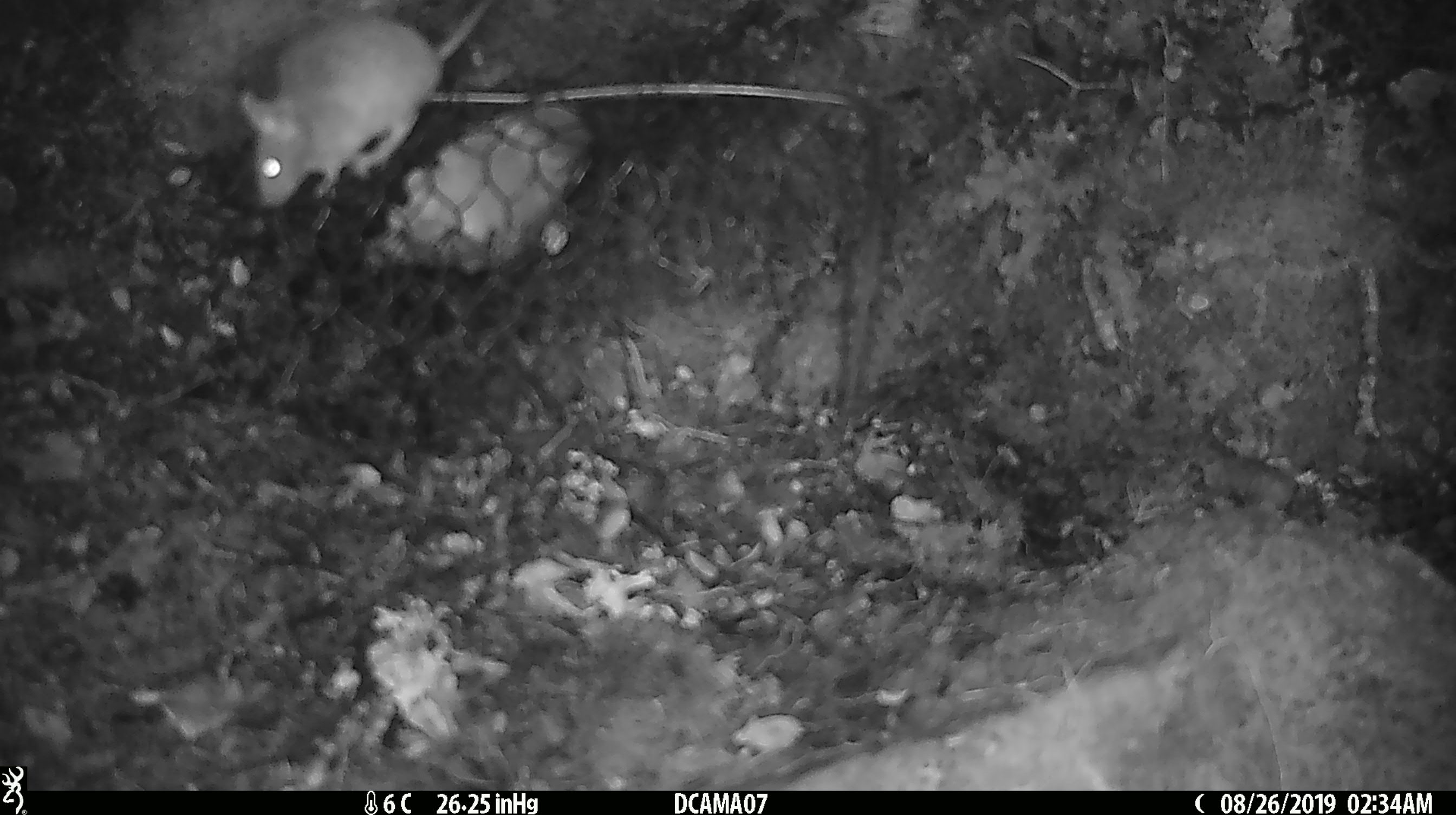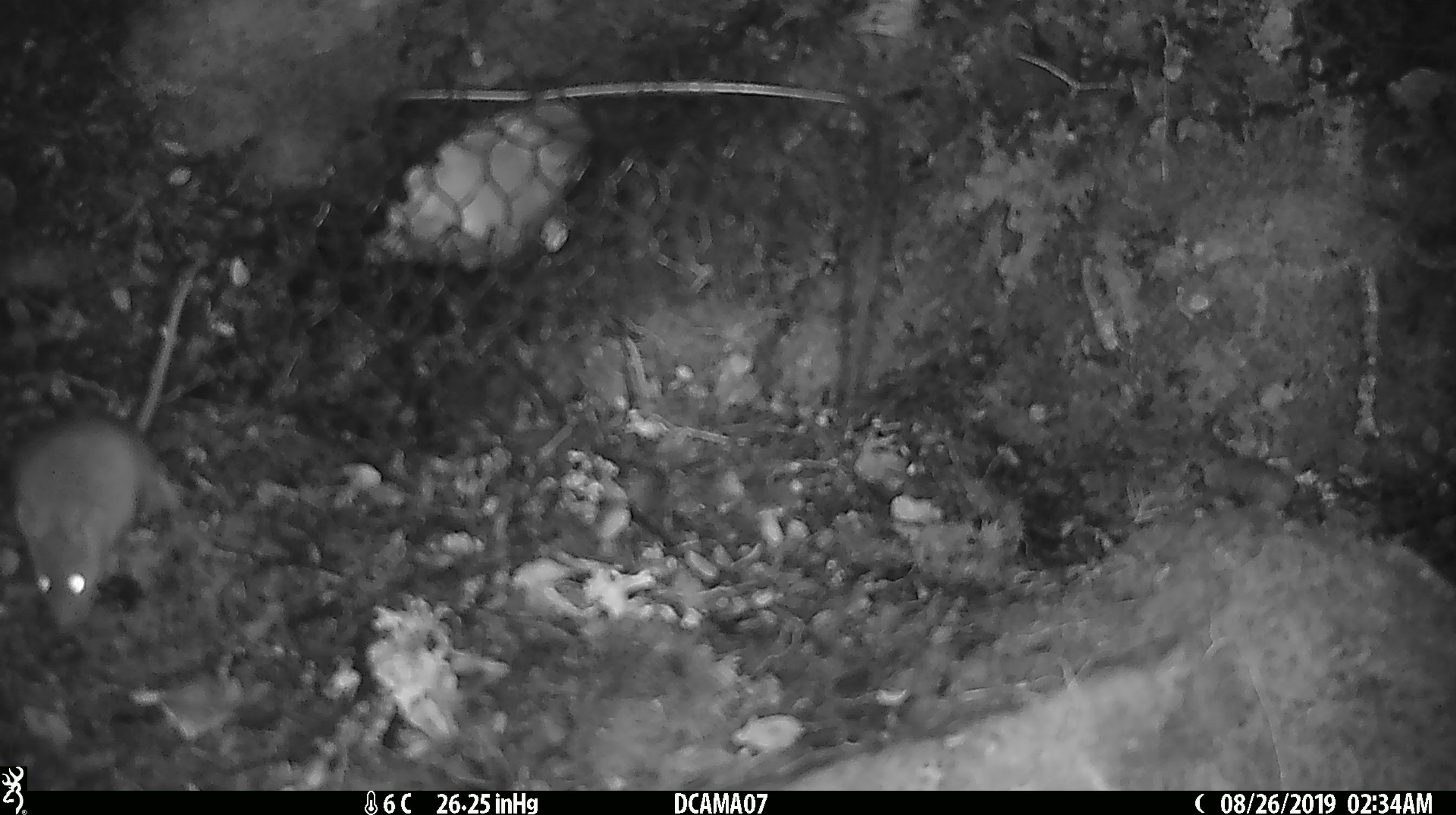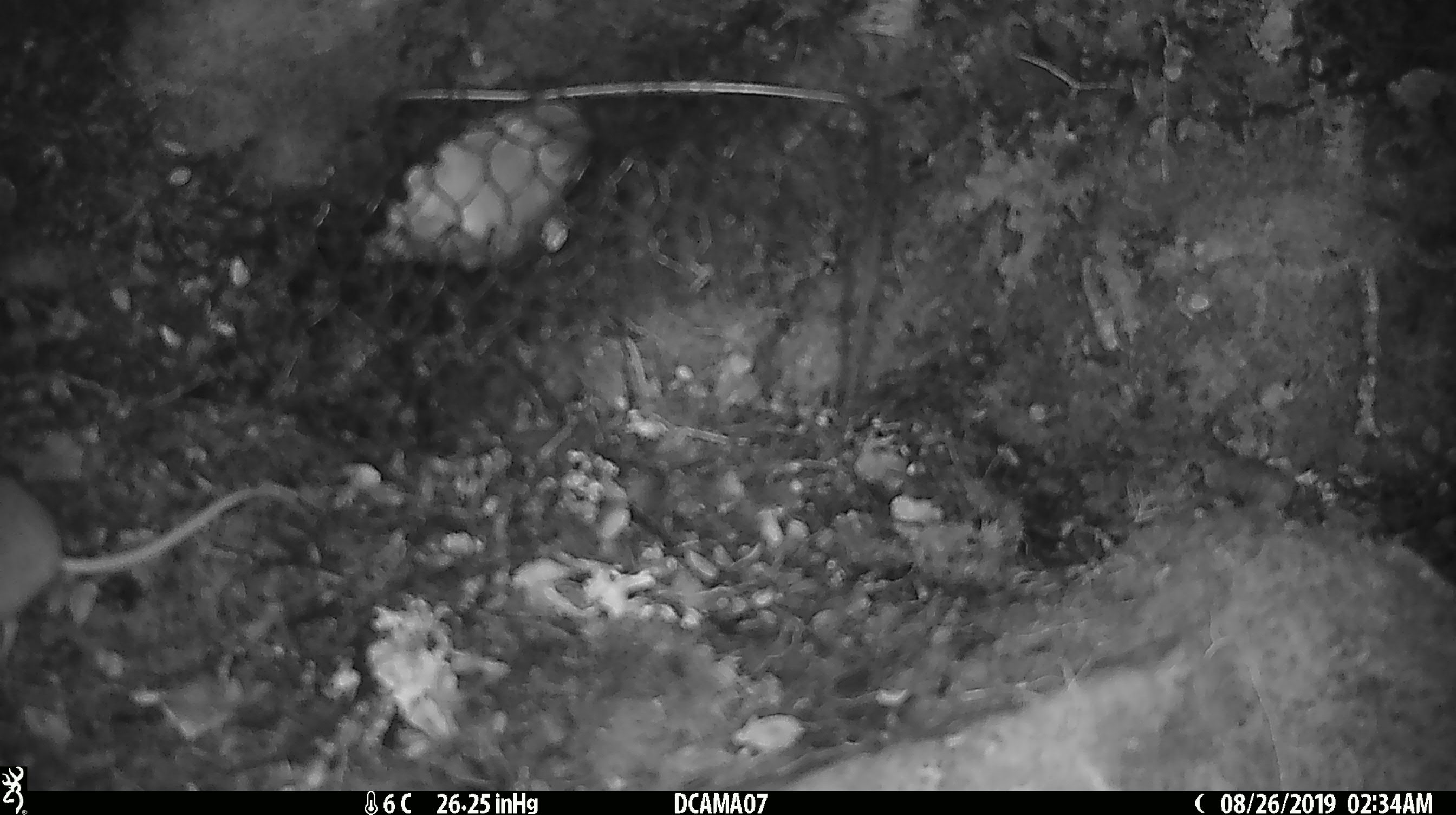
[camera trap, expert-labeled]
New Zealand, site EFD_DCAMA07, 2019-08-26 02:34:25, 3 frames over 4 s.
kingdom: Animalia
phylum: Chordata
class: Mammalia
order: Rodentia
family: Muridae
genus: Mus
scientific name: Mus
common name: mouse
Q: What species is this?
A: Mouse (Mus).